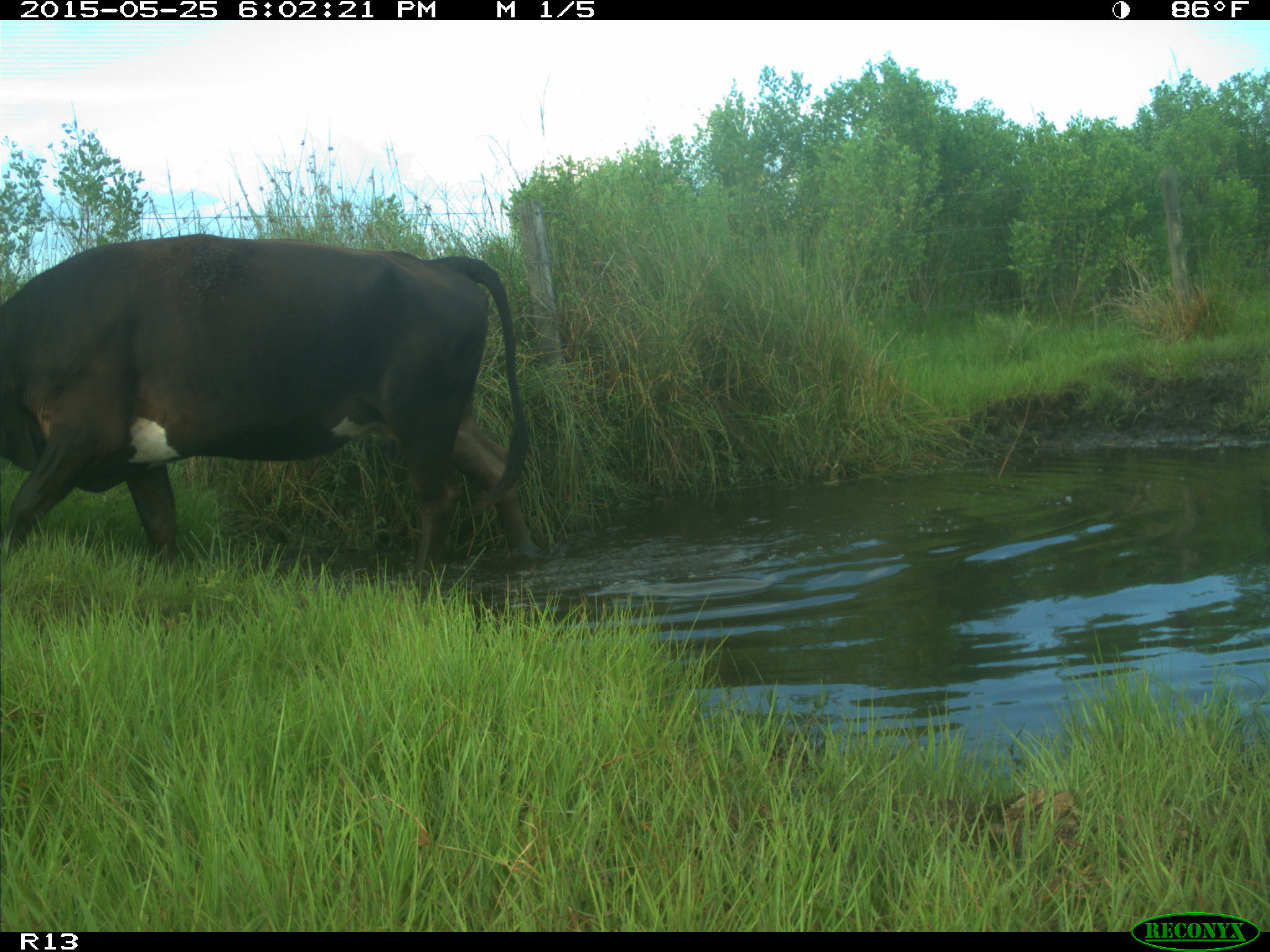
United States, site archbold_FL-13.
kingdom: Animalia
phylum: Chordata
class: Mammalia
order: Artiodactyla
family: Bovidae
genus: Bos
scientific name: Bos taurus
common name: domestic cow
Bos taurus (domestic cow).